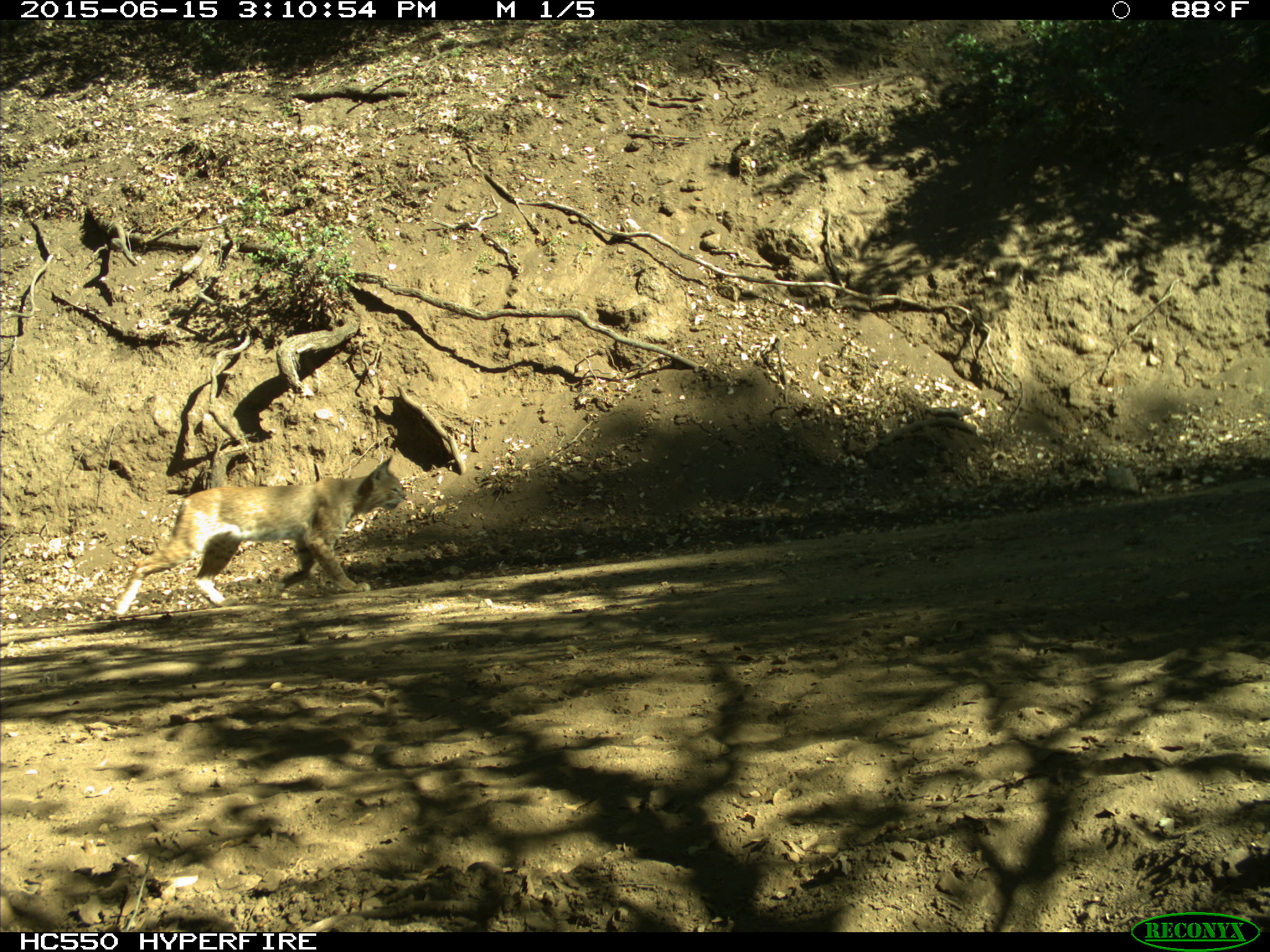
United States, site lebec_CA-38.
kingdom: Animalia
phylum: Chordata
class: Mammalia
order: Carnivora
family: Felidae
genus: Lynx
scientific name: Lynx rufus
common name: bobcat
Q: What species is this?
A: Lynx rufus (bobcat).